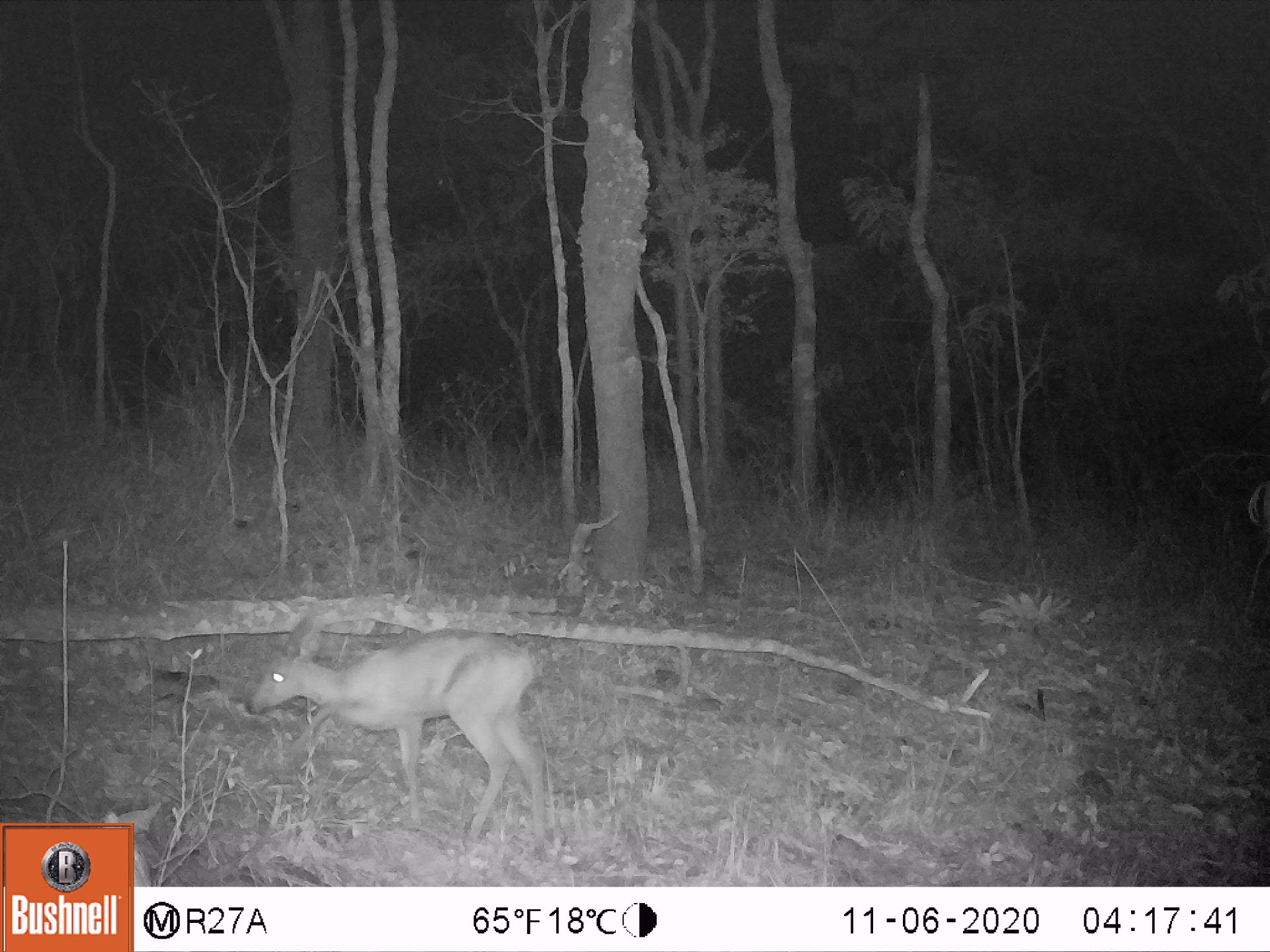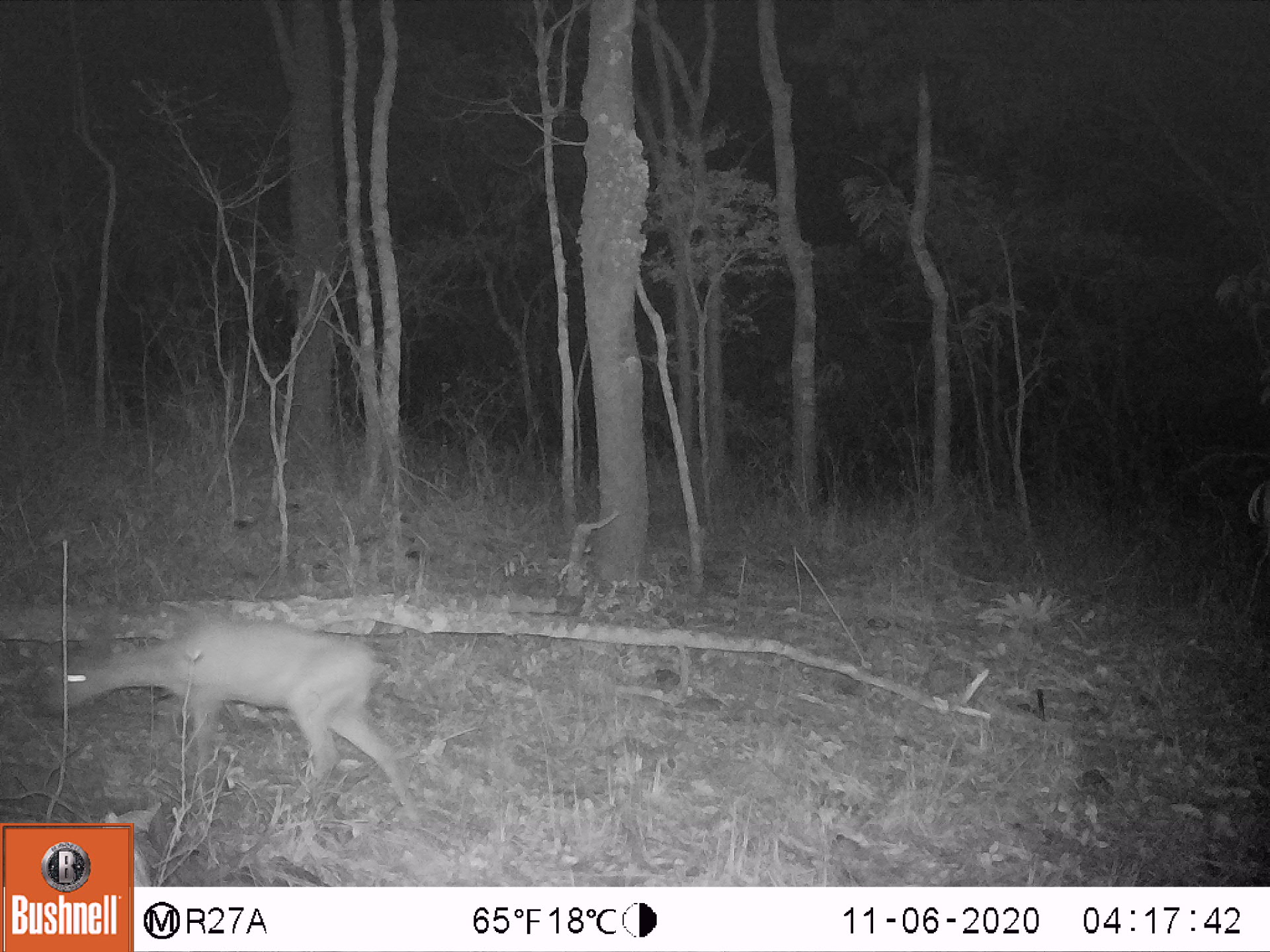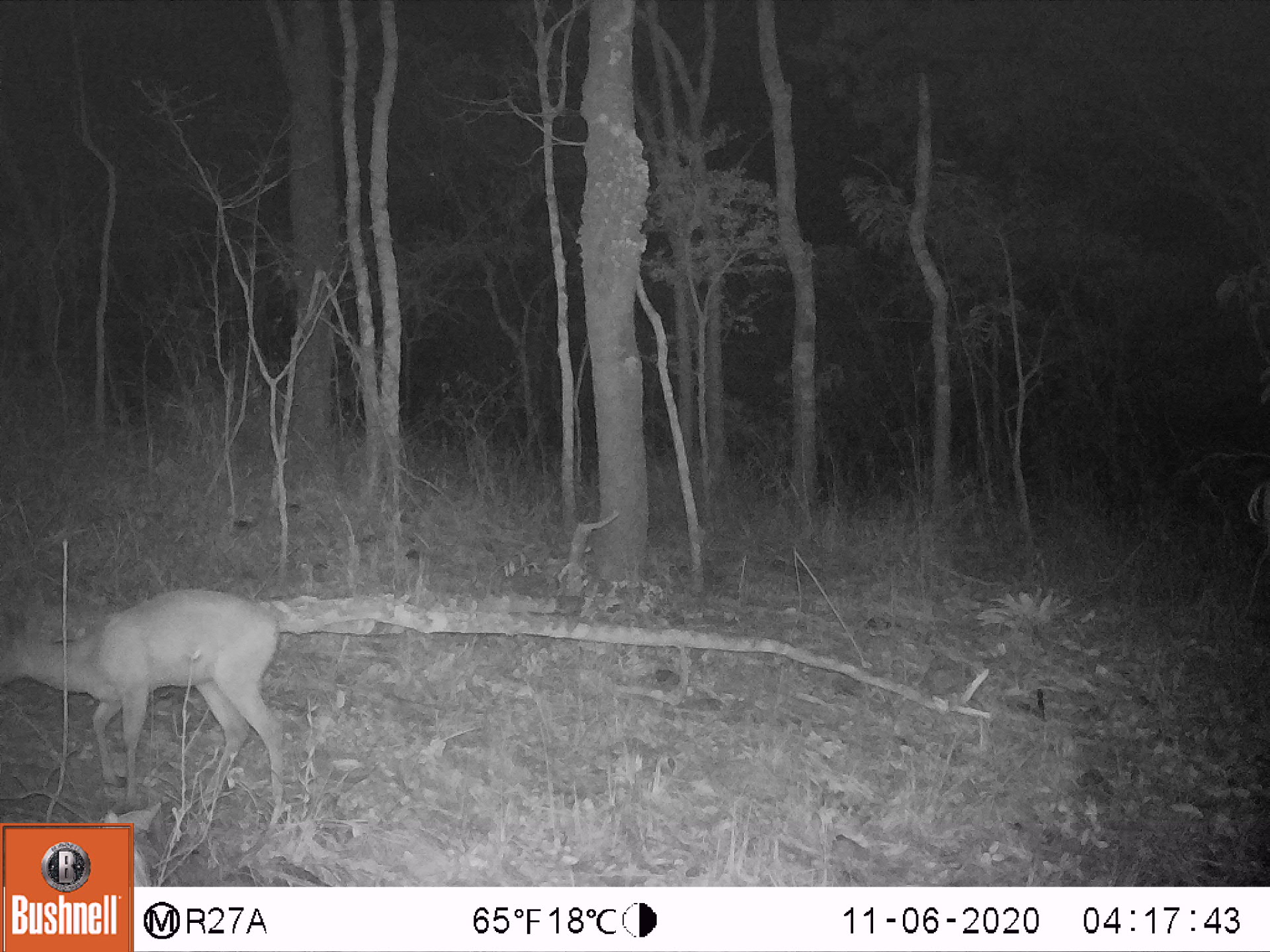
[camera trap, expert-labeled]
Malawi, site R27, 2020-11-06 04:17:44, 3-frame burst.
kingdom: Animalia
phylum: Chordata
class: Mammalia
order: Artiodactyla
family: Bovidae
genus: Sylvicapra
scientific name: Sylvicapra grimmia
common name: common duiker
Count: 1.